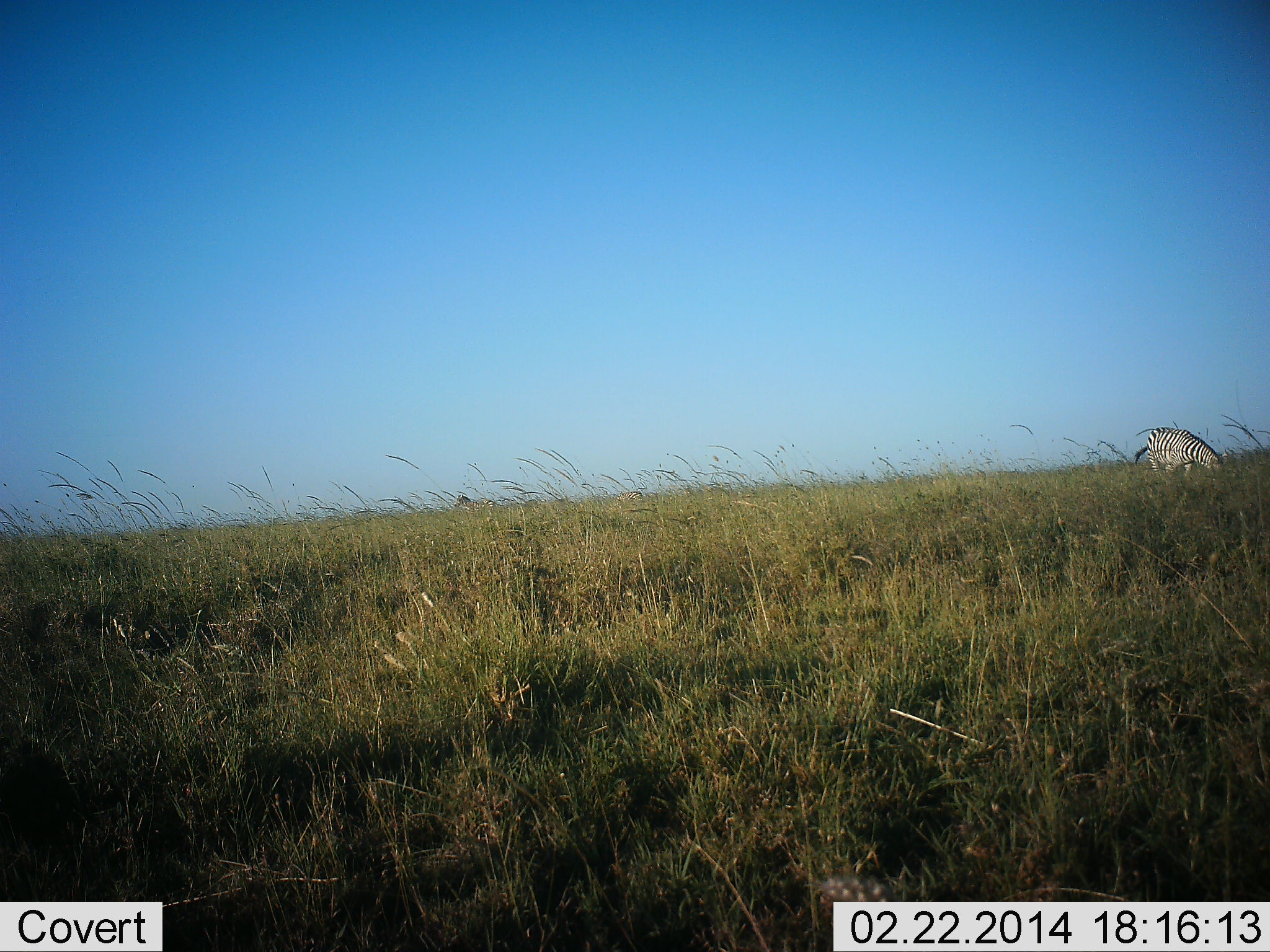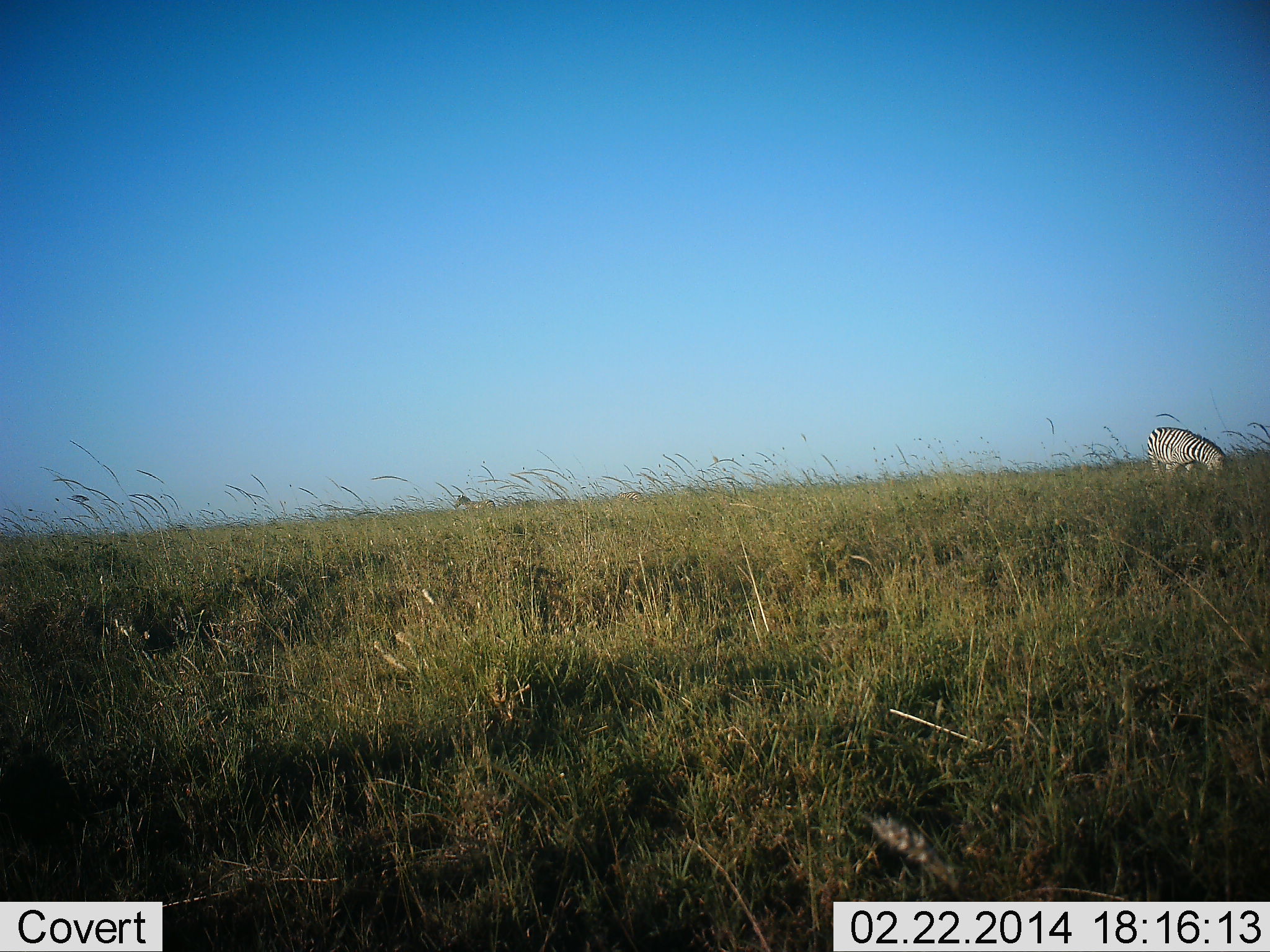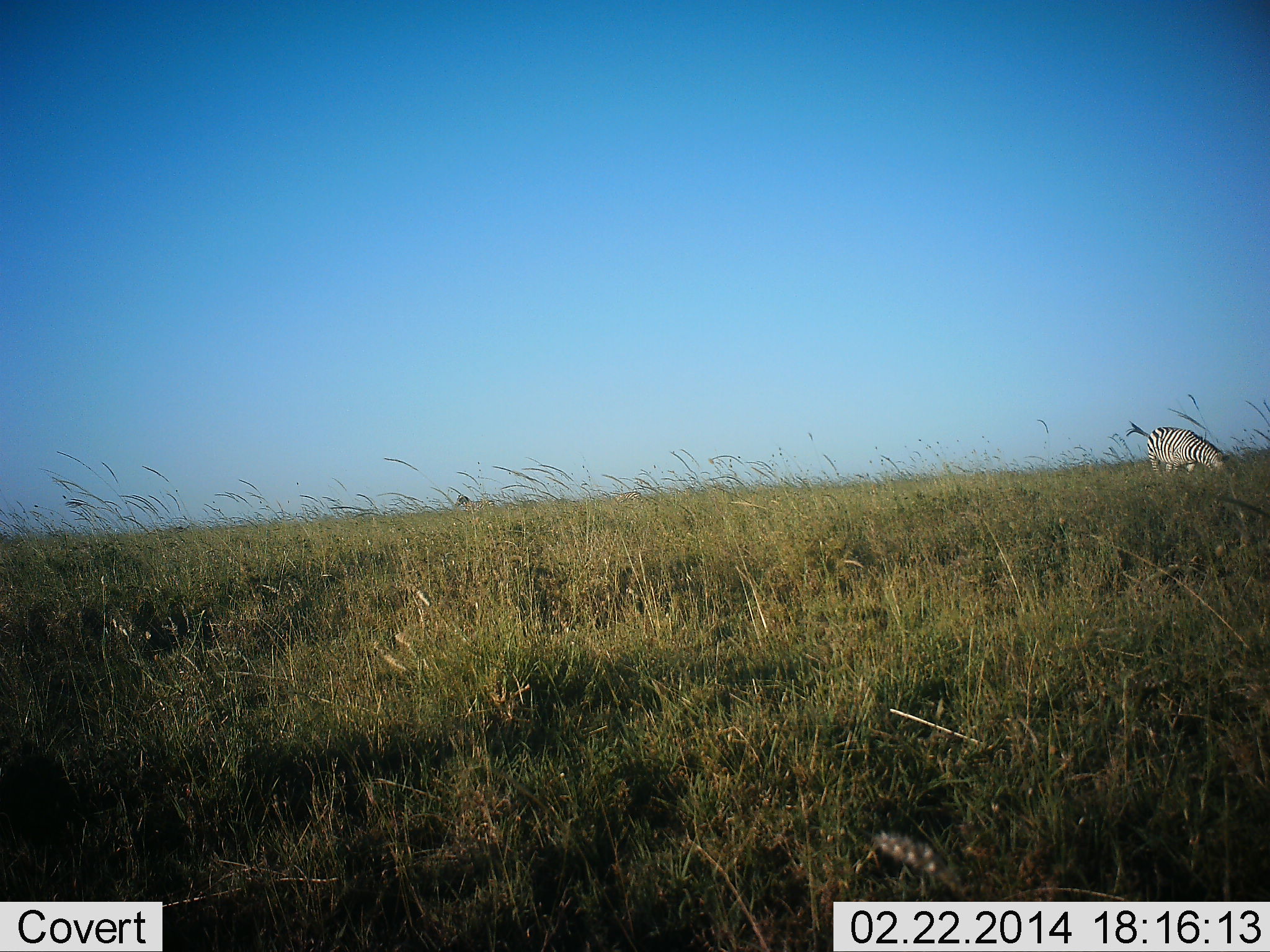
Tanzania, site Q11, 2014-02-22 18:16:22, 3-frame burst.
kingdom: Animalia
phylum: Chordata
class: Mammalia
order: Perissodactyla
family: Equidae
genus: Equus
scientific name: Equus quagga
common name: plains zebra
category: zebra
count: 1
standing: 50%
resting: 0%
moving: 0%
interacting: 0%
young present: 0%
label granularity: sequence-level